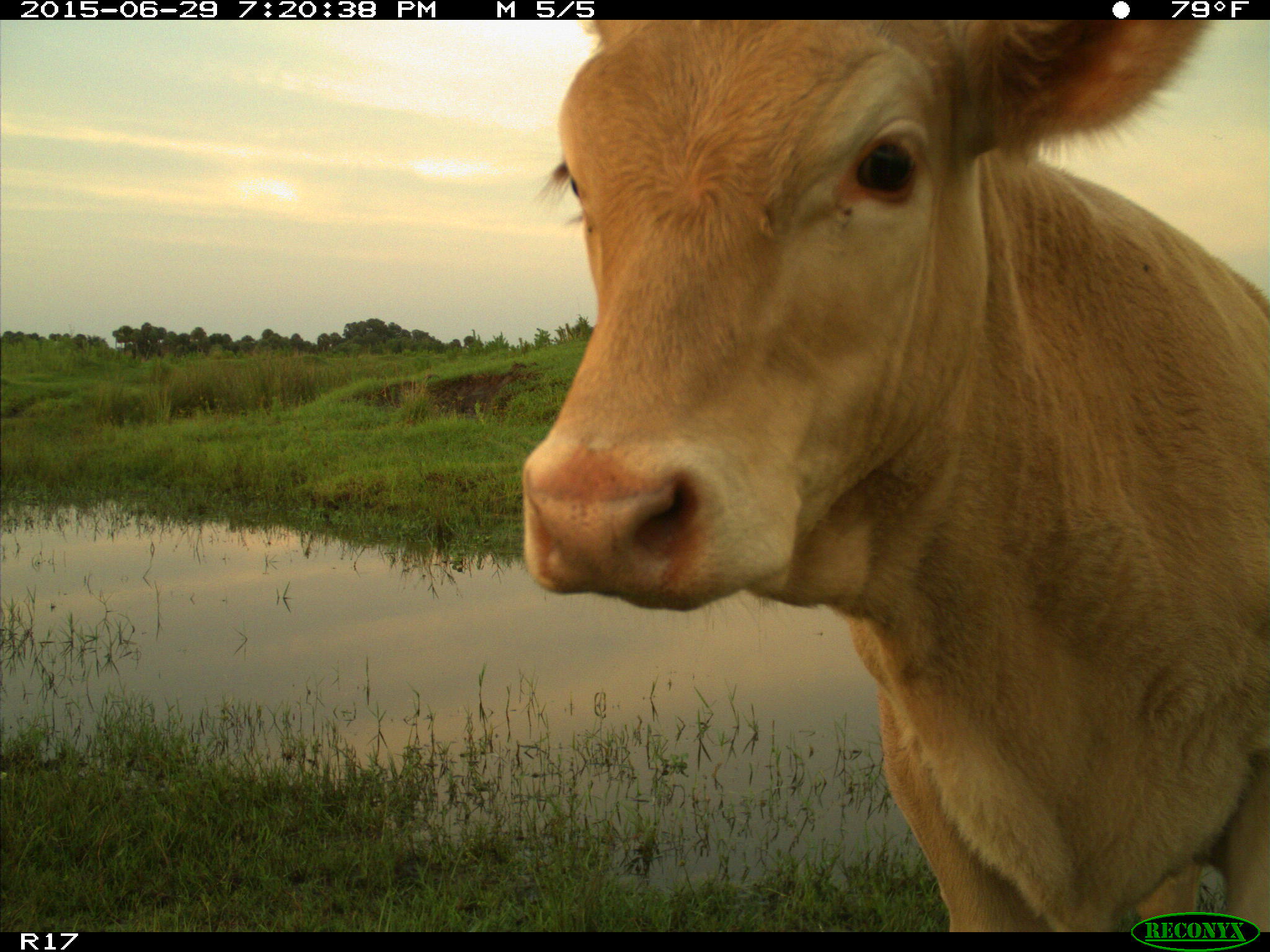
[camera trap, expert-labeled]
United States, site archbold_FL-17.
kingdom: Animalia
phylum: Chordata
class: Mammalia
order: Artiodactyla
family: Bovidae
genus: Bos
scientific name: Bos taurus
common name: domestic cow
Bos taurus (domestic cow).